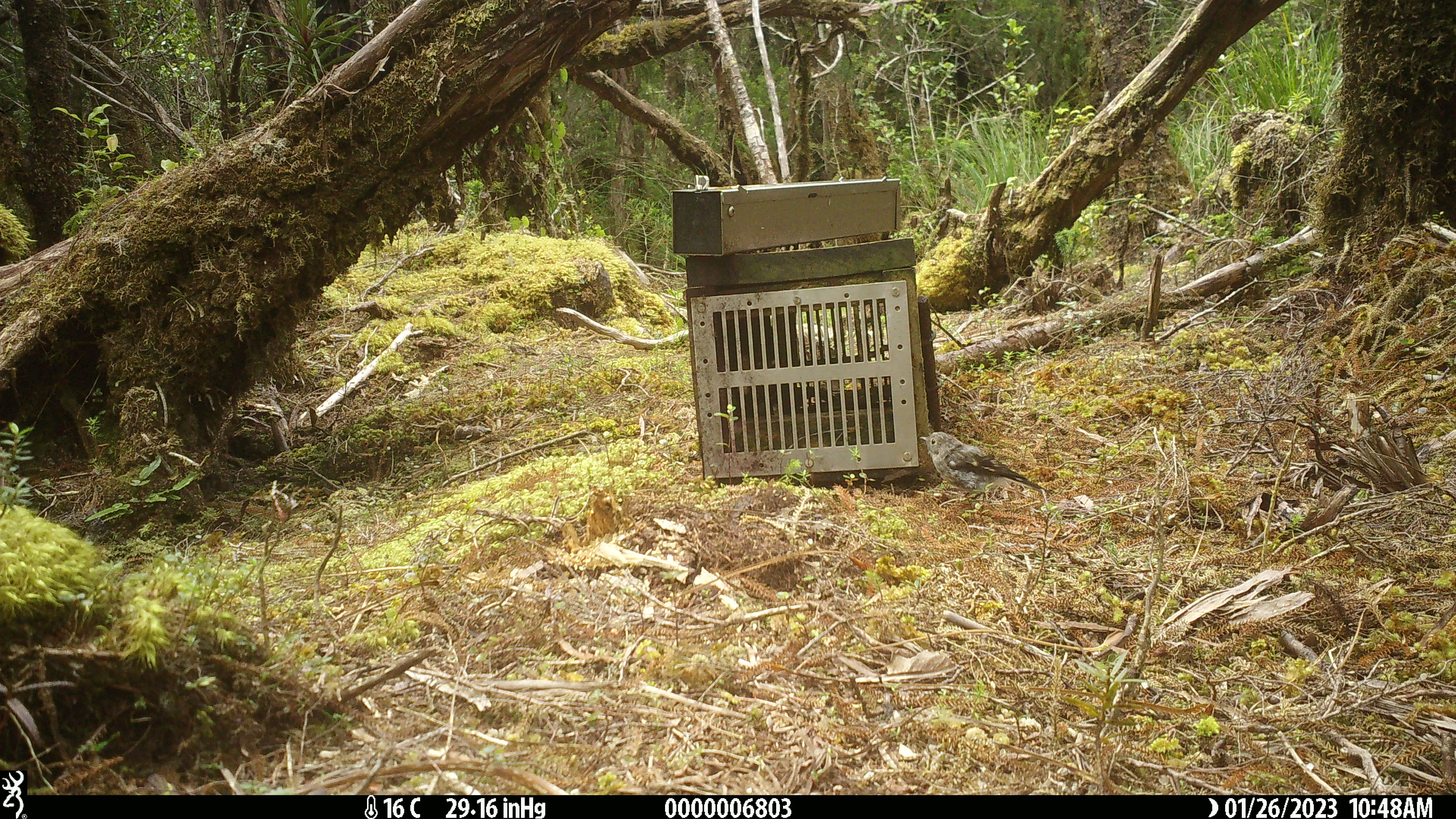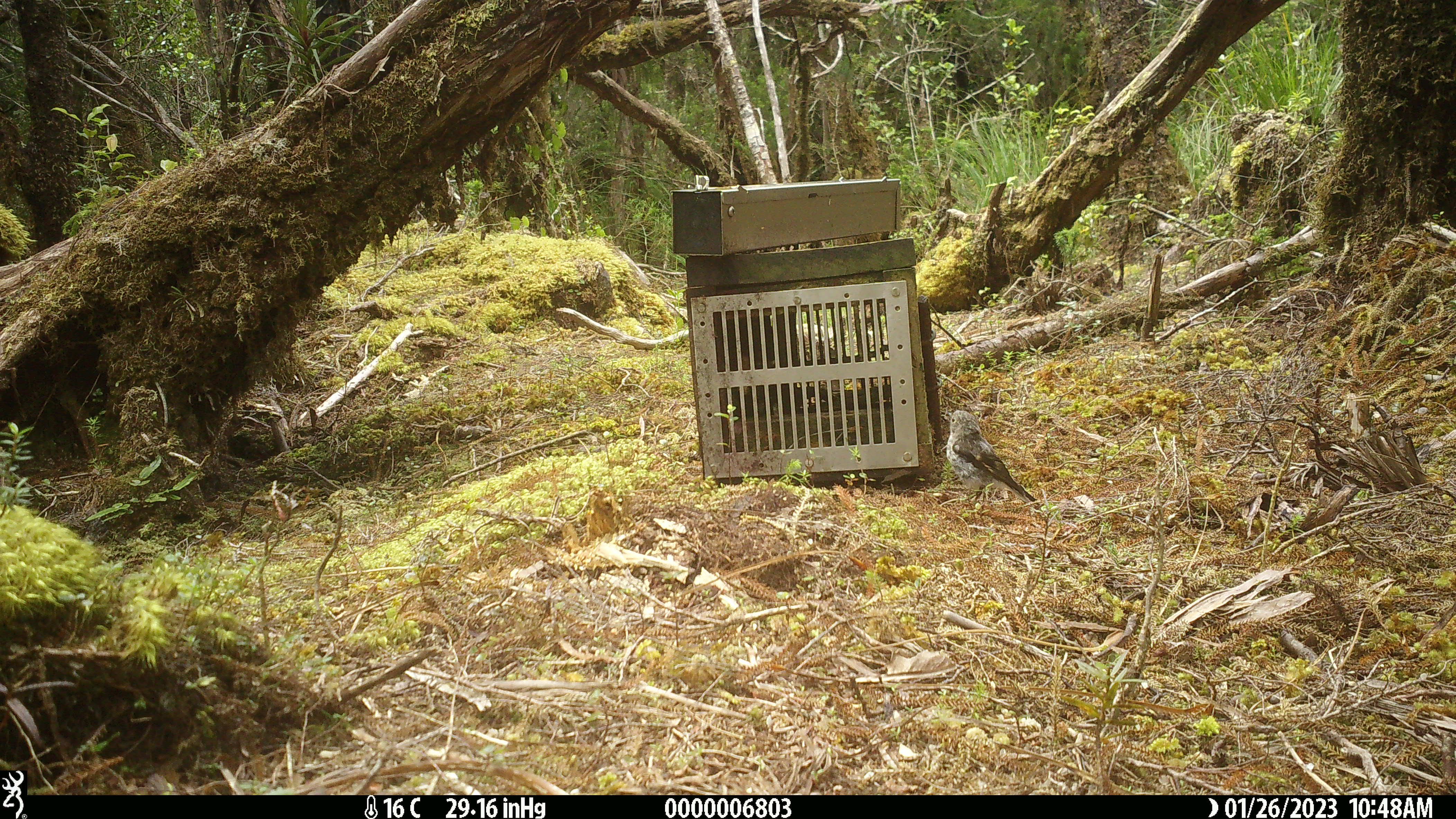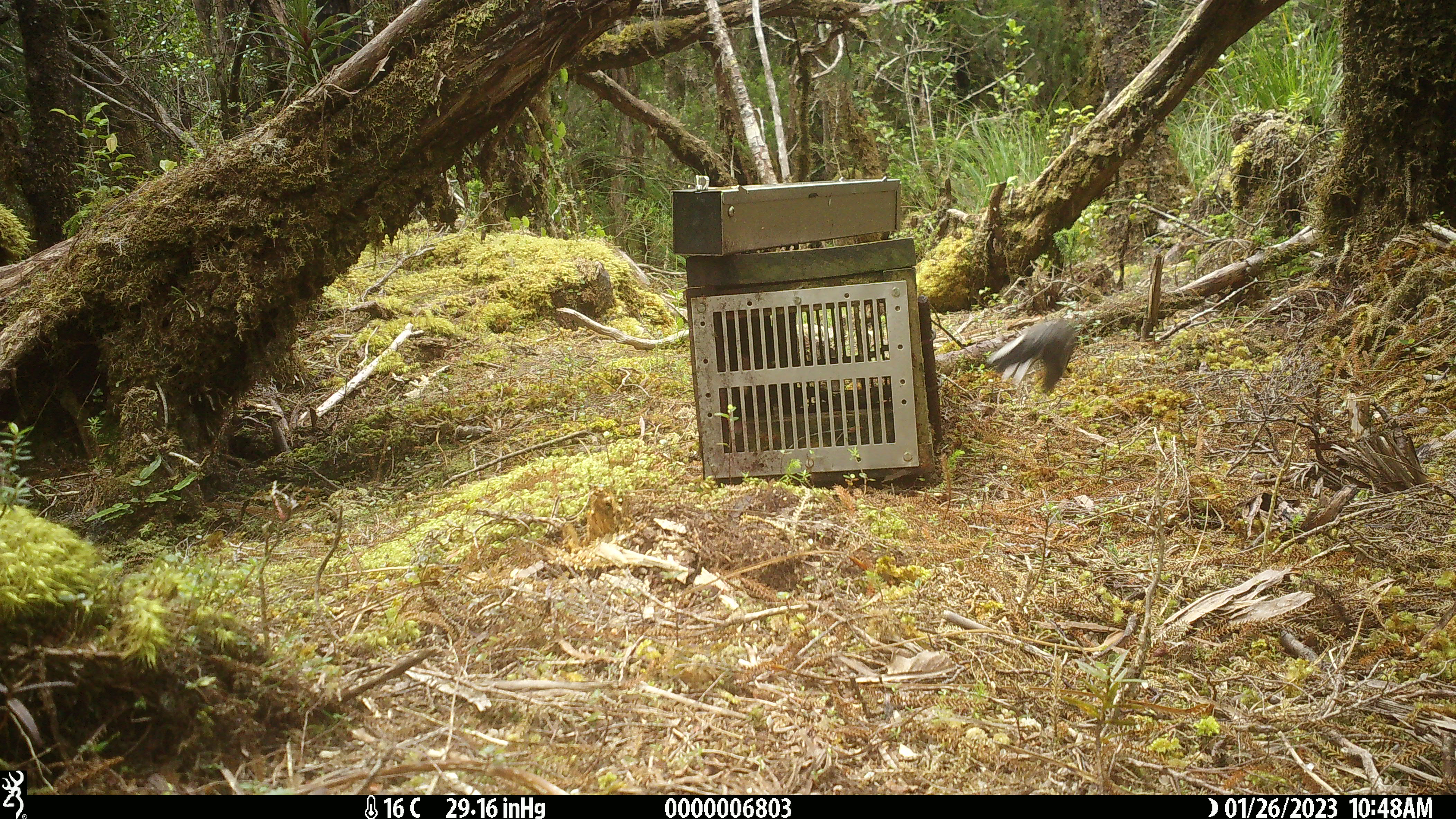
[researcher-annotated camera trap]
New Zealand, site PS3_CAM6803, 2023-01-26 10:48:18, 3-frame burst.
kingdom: Animalia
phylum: Chordata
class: Aves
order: Passeriformes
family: Petroicidae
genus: Petroica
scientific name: Petroica macrocephala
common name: tomtit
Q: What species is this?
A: Tomtit (Petroica macrocephala).